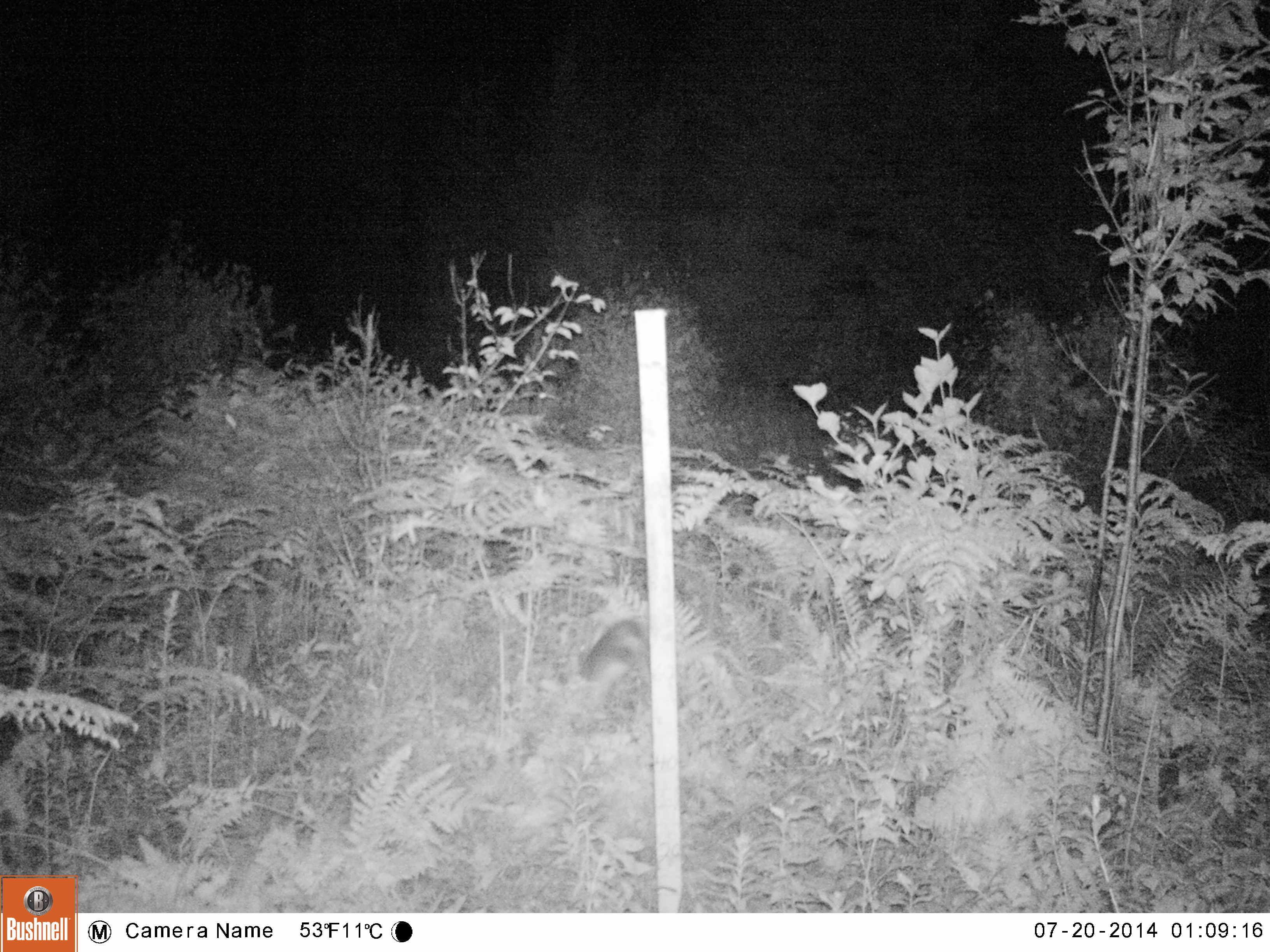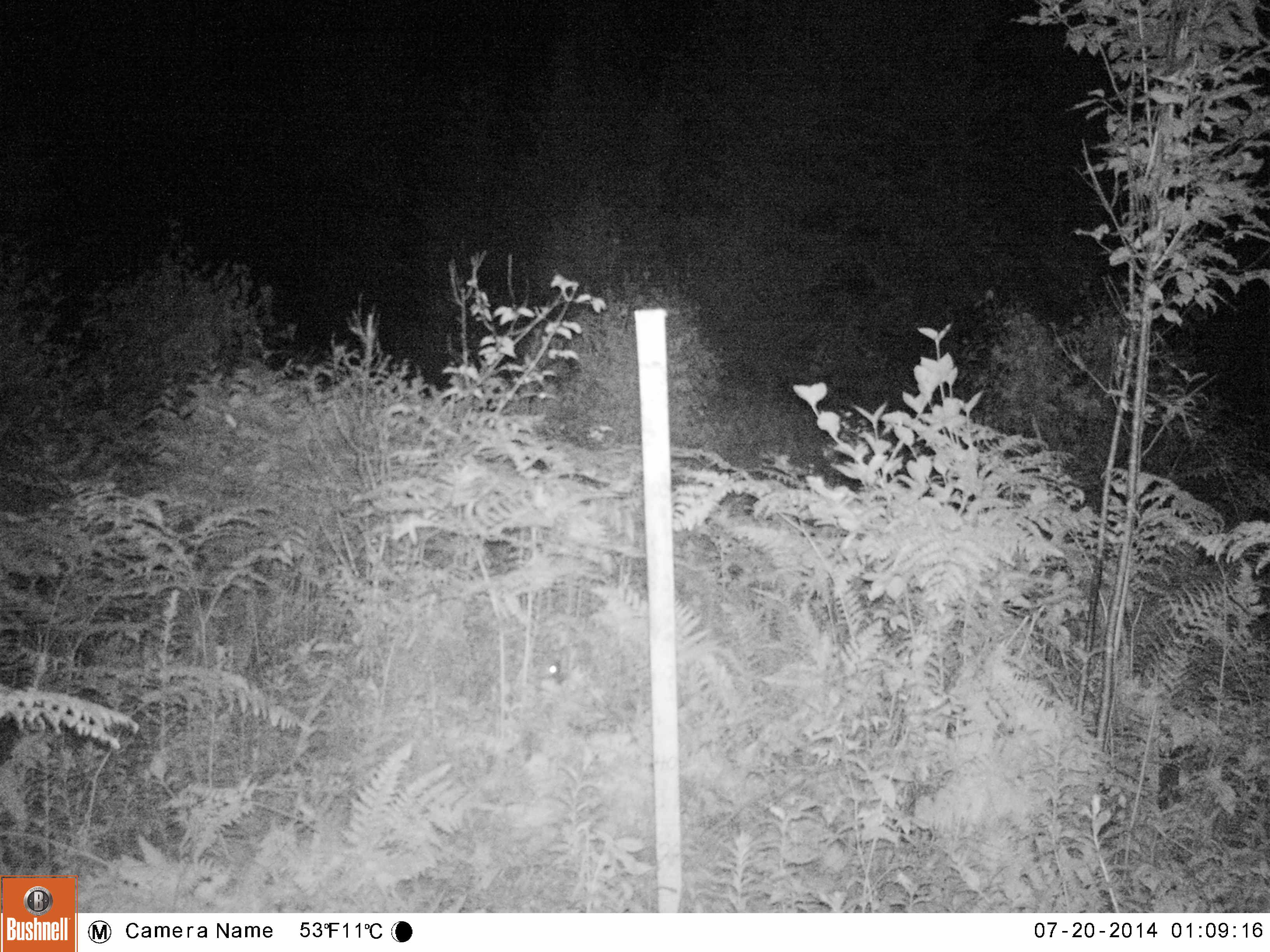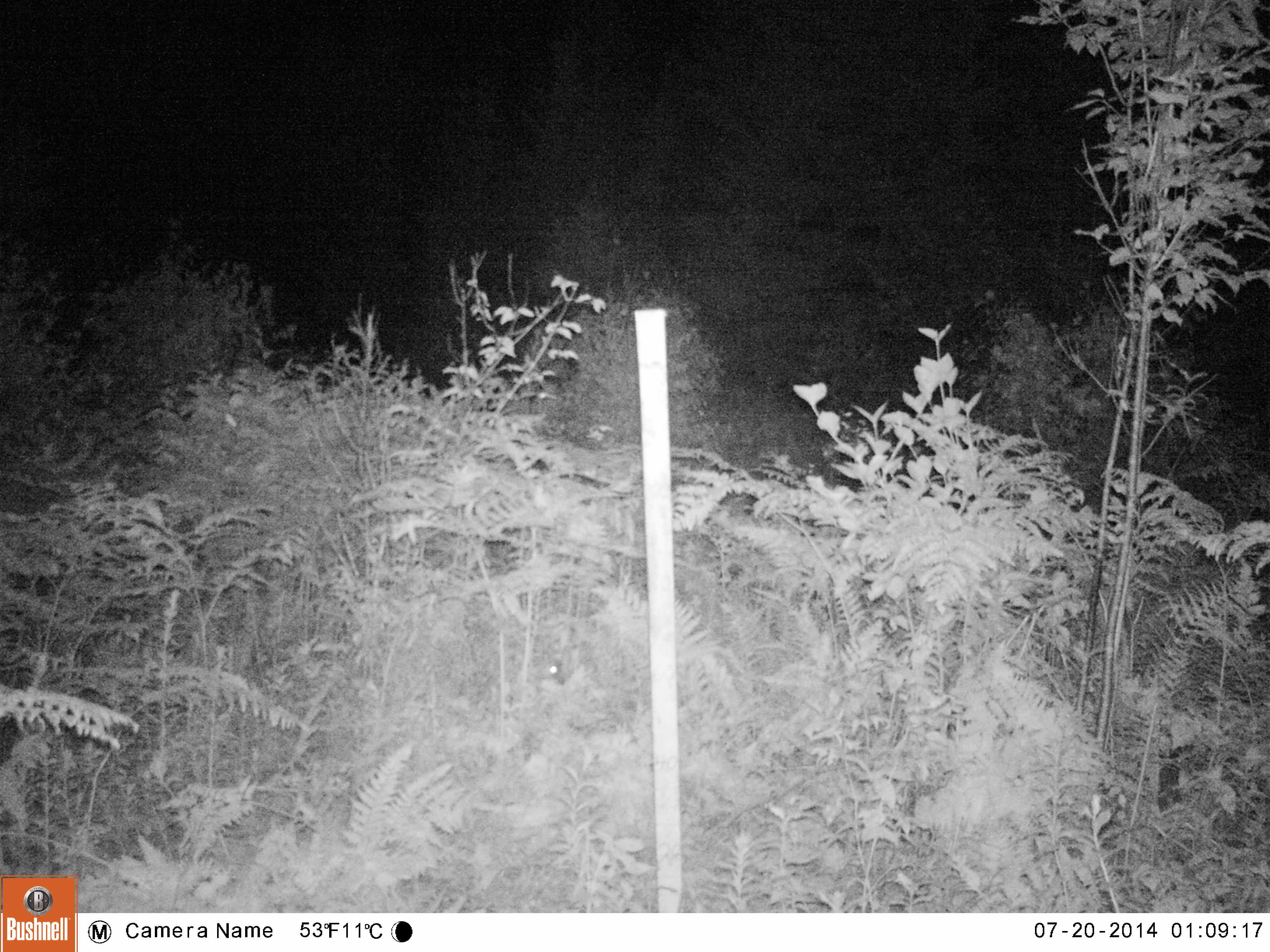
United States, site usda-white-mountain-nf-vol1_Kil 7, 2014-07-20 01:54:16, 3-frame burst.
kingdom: Animalia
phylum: Chordata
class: Mammalia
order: Lagomorpha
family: Leporidae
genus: Lepus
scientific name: Lepus americanus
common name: snowshoe hare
Snowshoe hare (Lepus americanus).